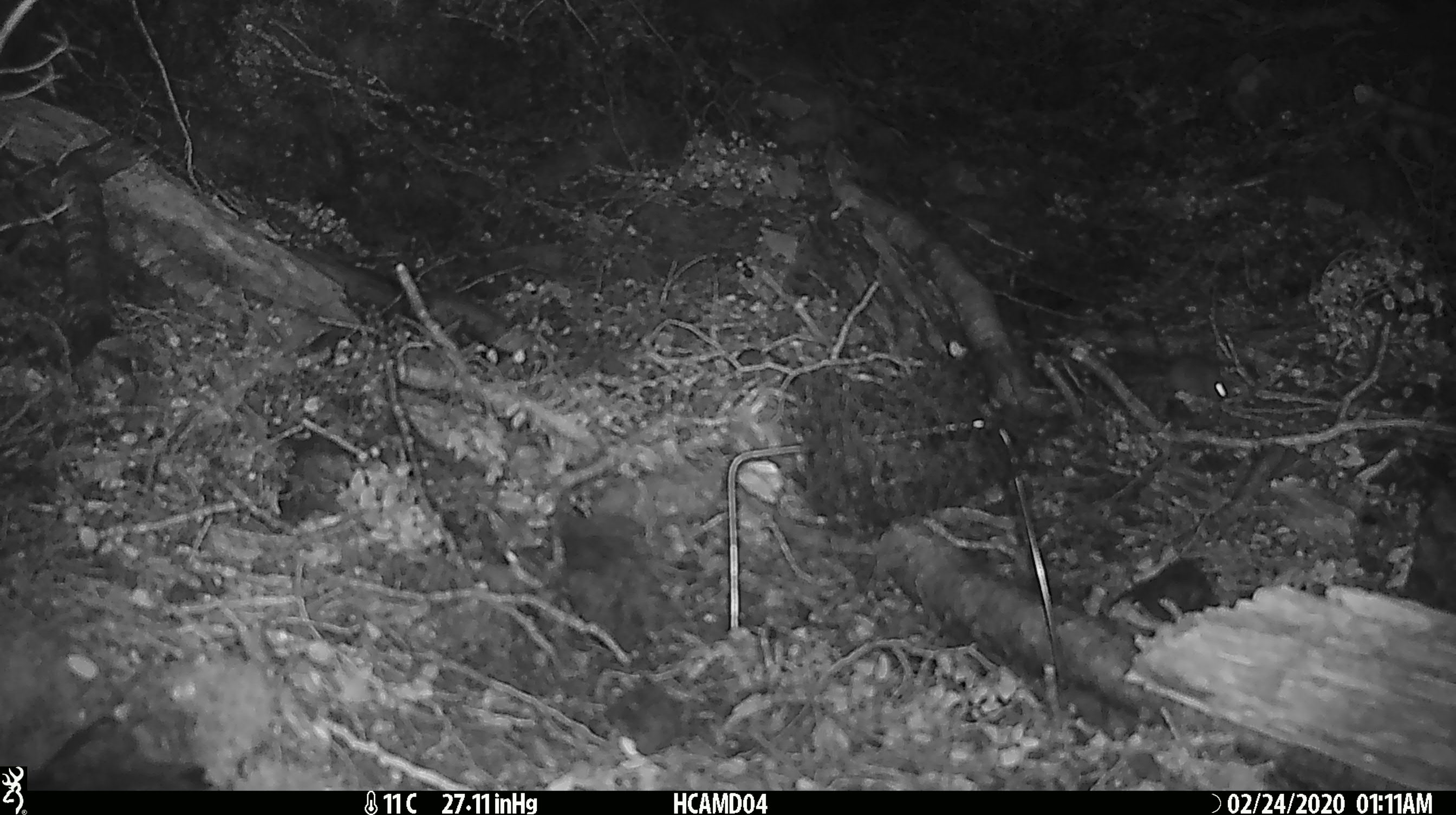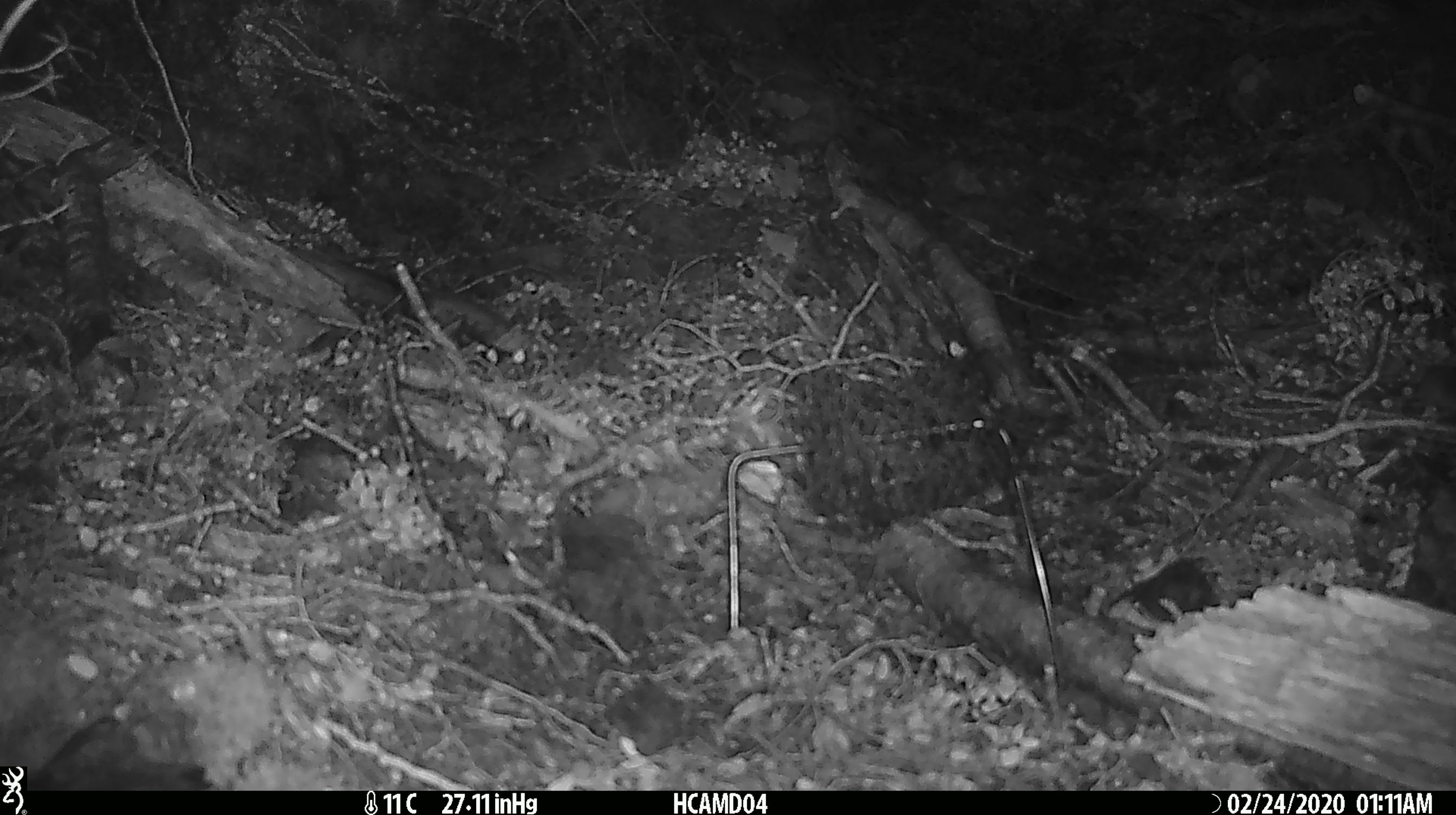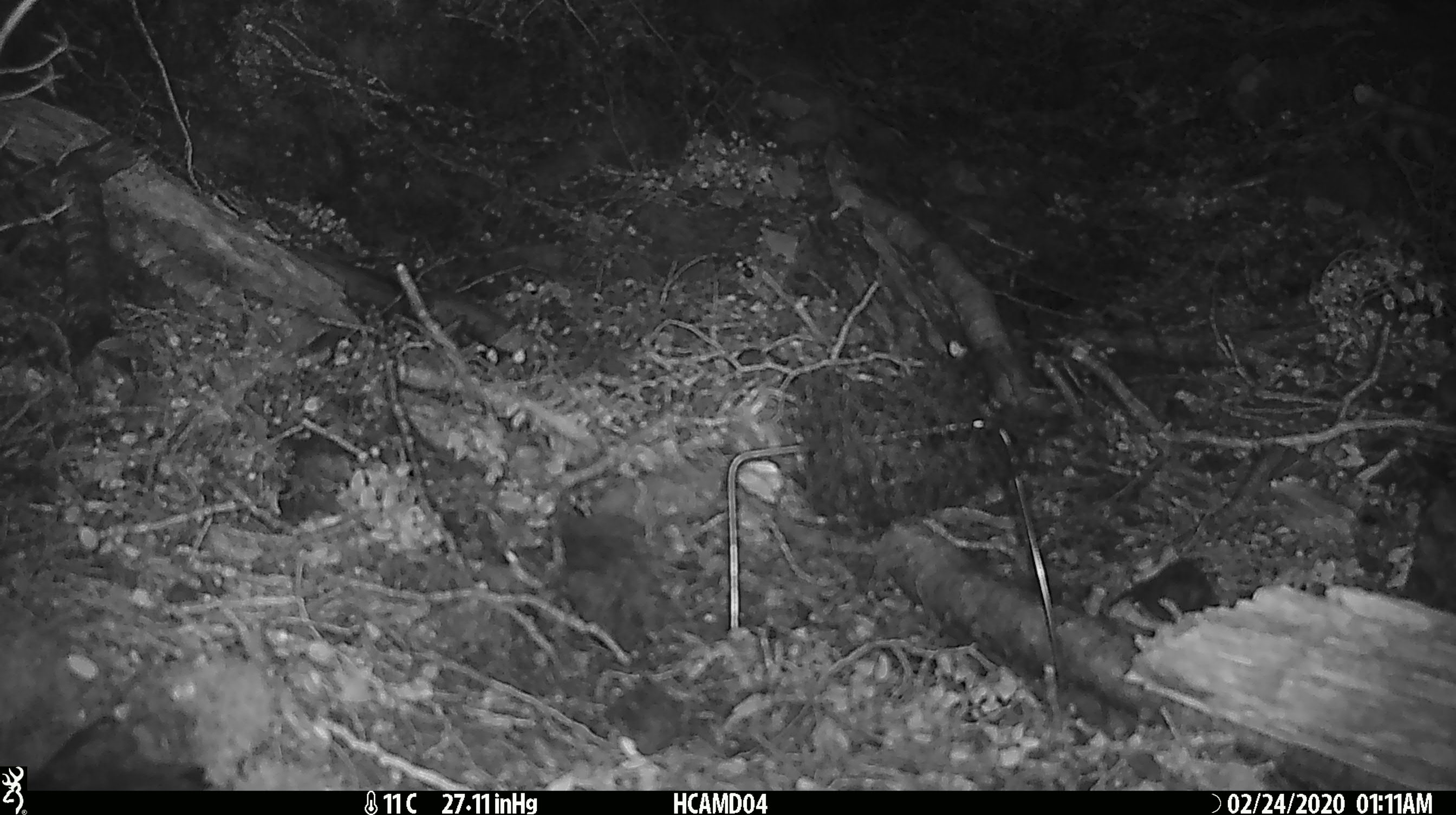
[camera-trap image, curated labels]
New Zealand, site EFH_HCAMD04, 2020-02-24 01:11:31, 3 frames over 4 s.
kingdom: Animalia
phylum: Chordata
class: Mammalia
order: Rodentia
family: Muridae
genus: Mus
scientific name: Mus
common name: mouse